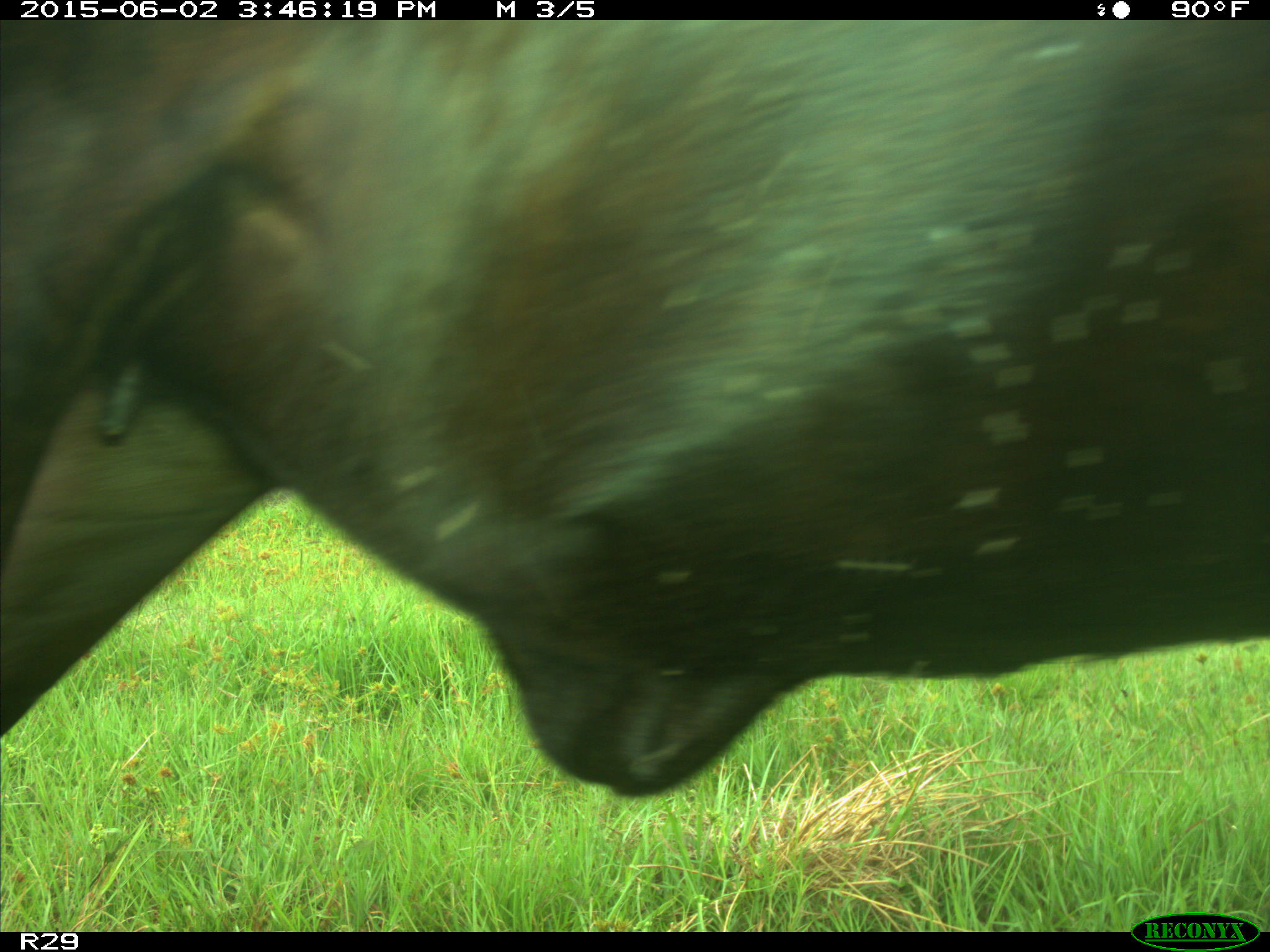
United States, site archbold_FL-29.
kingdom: Animalia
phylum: Chordata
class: Mammalia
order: Artiodactyla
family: Bovidae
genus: Bos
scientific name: Bos taurus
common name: domestic cow